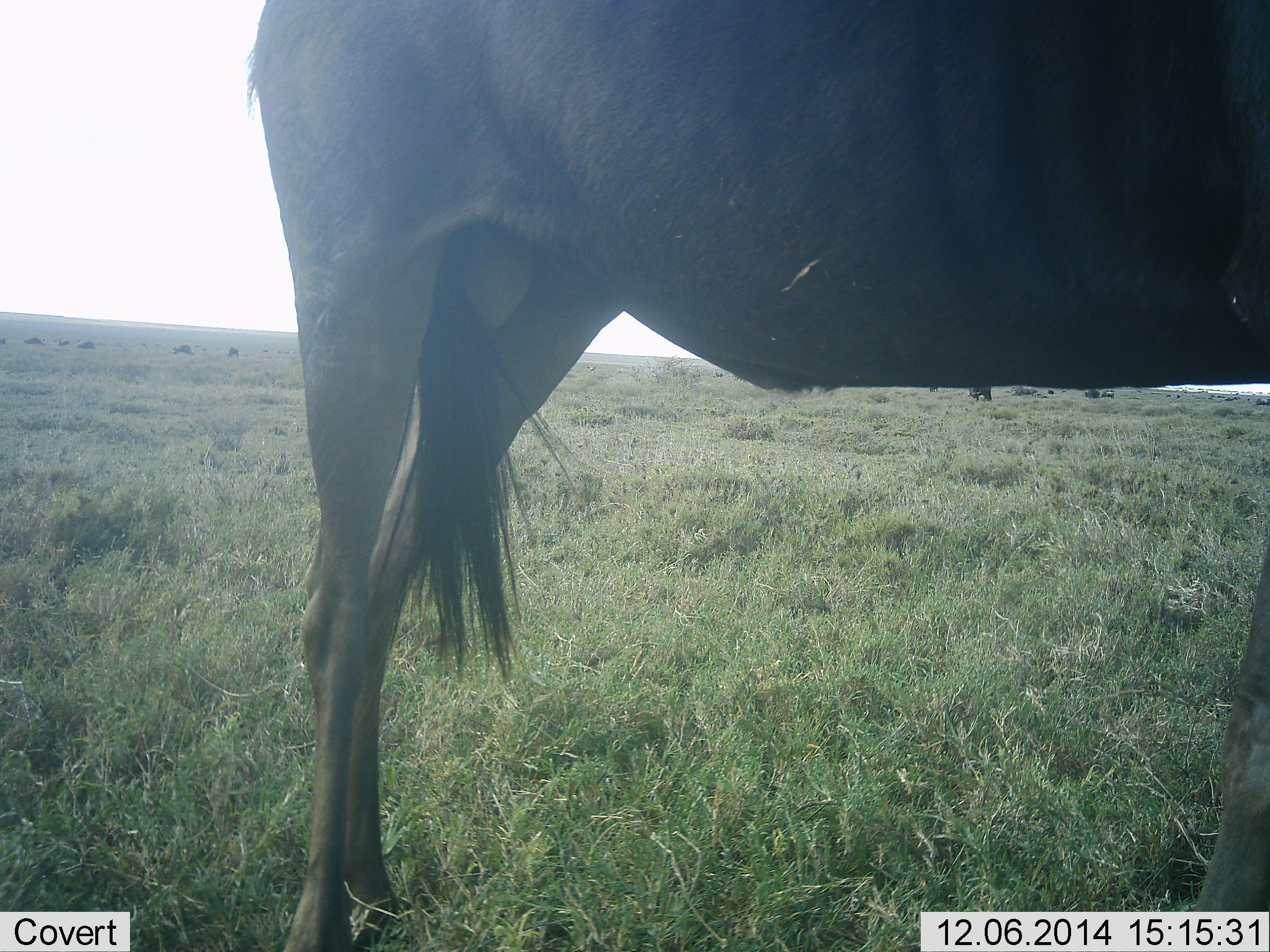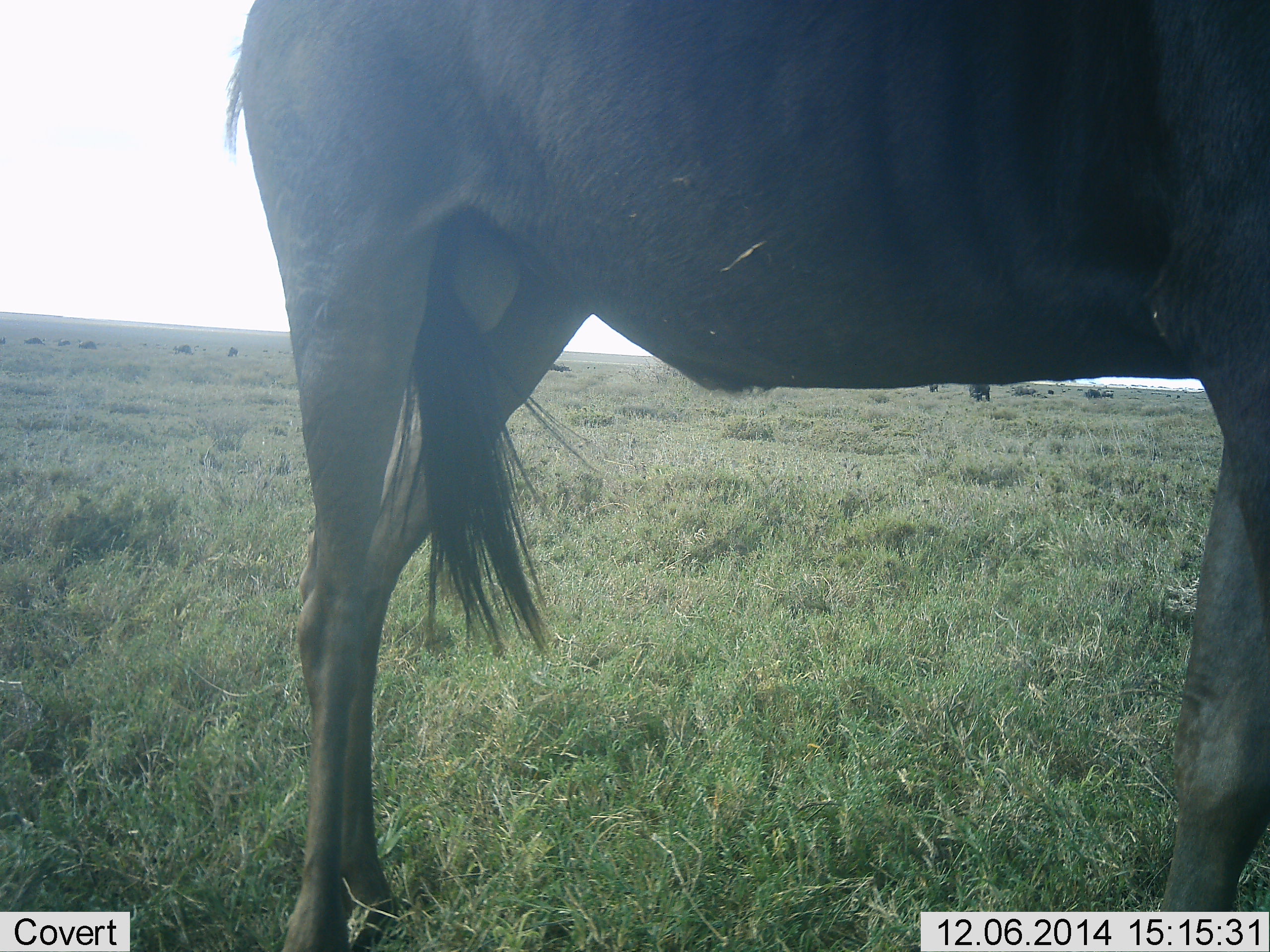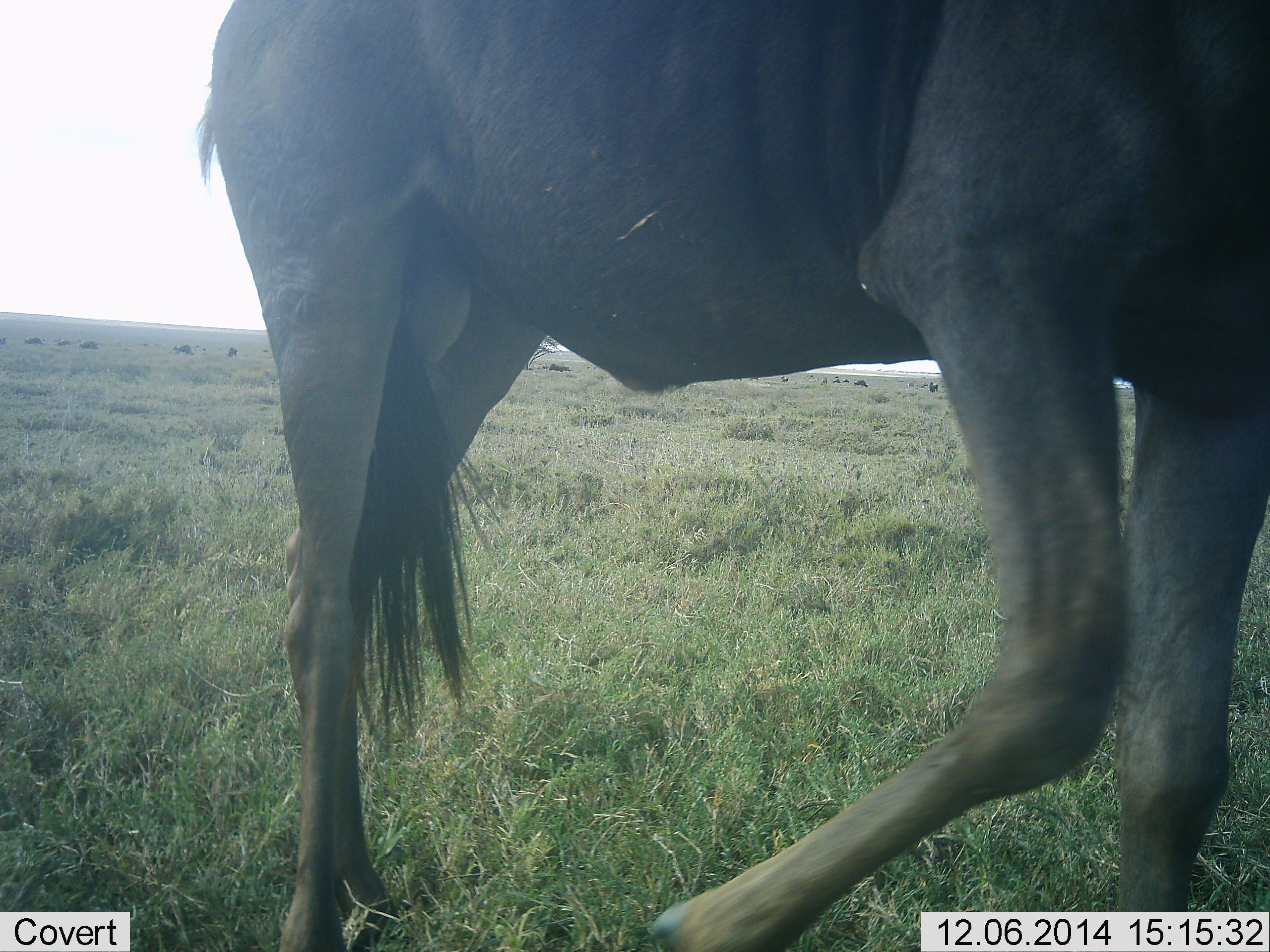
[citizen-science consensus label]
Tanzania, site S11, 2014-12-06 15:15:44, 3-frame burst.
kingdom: Animalia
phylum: Chordata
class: Mammalia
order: Artiodactyla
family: Bovidae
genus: Connochaetes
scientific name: Connochaetes taurinus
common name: blue wildebeest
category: wildebeest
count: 1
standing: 80%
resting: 10%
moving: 20%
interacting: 0%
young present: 0%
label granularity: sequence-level